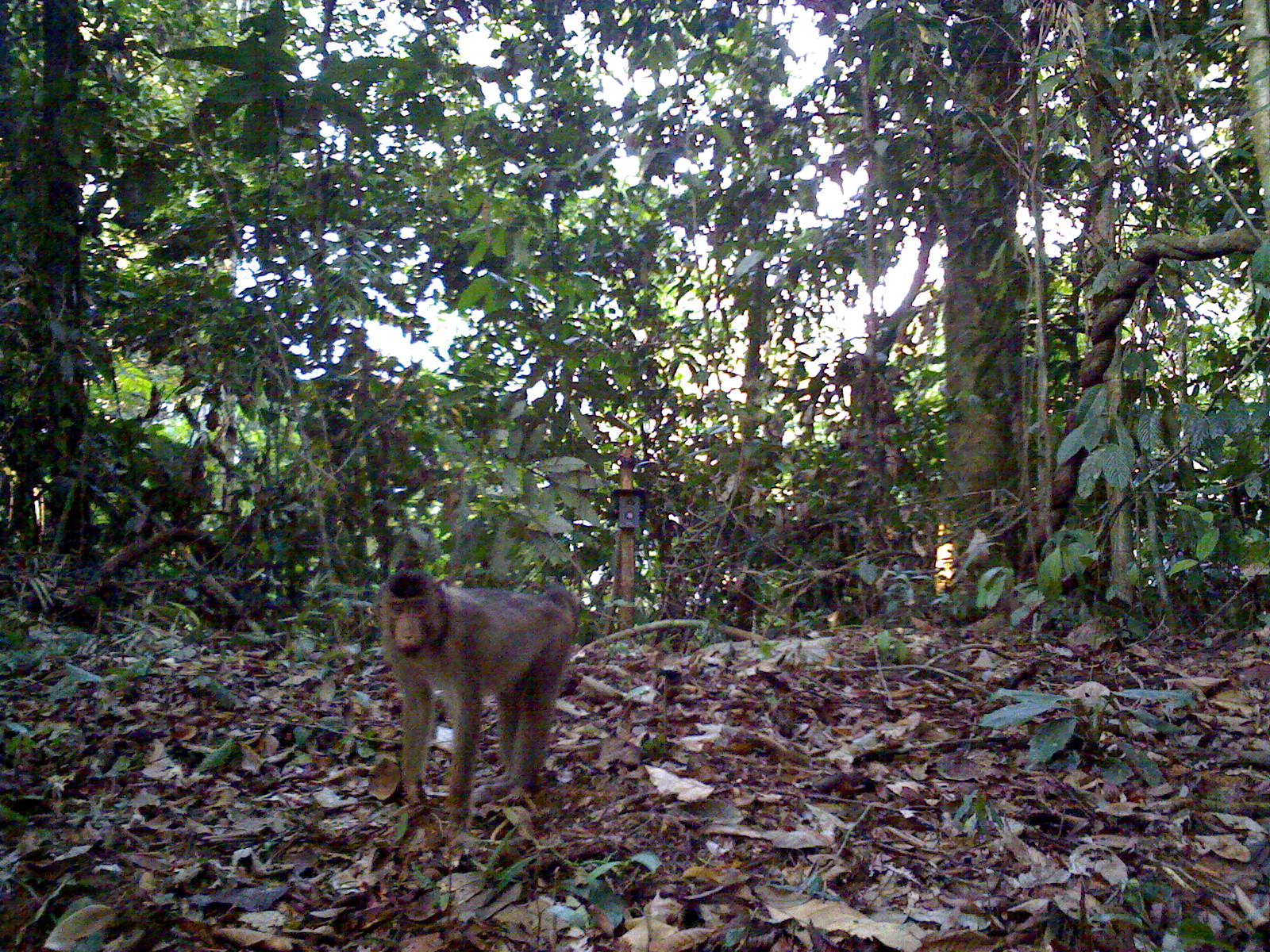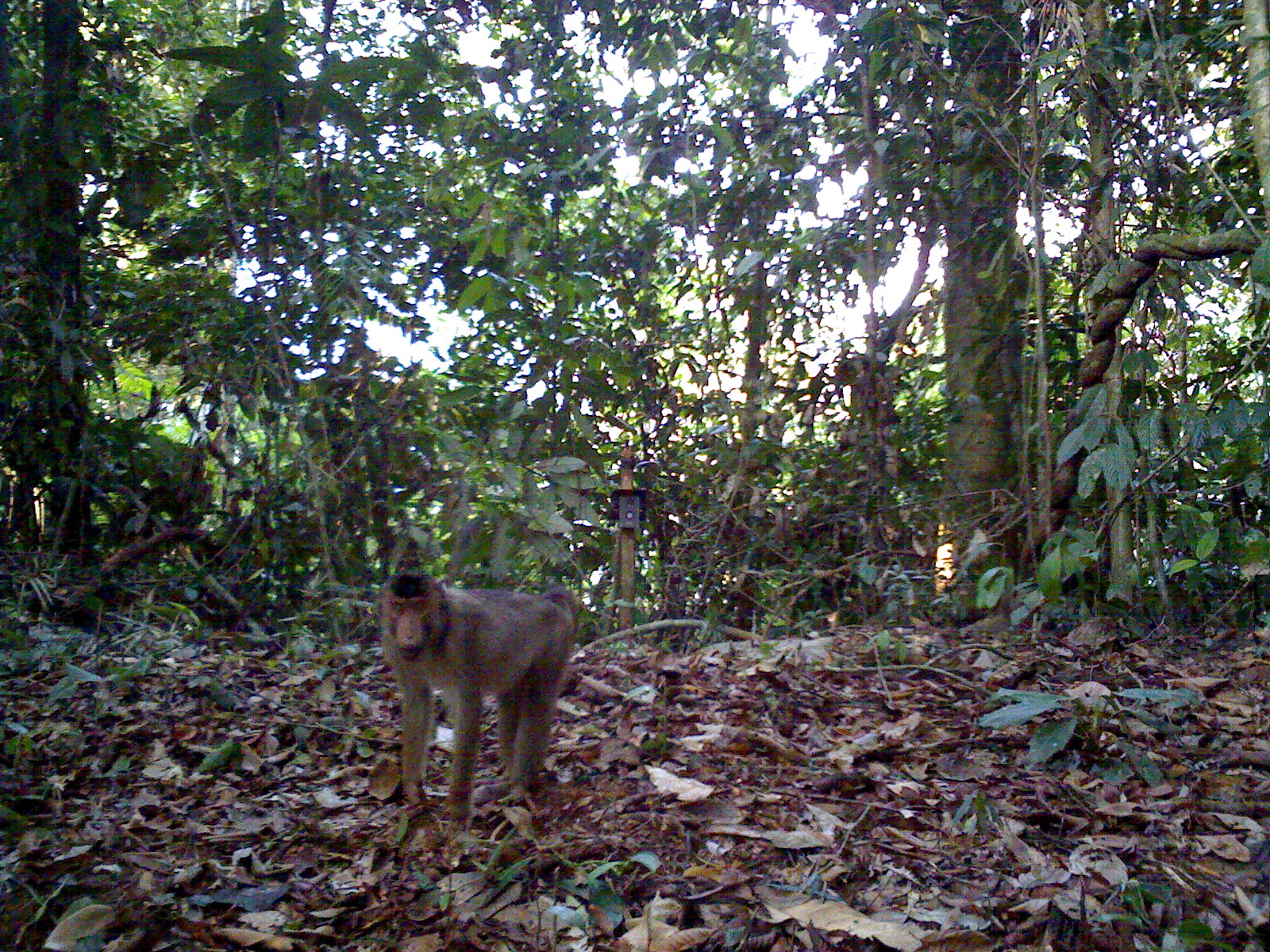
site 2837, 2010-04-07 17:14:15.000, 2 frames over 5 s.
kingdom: Animalia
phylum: Chordata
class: Mammalia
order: Primates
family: Cercopithecidae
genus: Macaca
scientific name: Macaca nemestrina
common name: southern pig-tailed macaque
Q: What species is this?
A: Macaca nemestrina (southern pig-tailed macaque).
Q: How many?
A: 1.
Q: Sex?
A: Female.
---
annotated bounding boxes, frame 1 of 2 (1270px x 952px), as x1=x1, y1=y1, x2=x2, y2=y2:
macaca nemestrina: x1=377, y1=570, x2=580, y2=833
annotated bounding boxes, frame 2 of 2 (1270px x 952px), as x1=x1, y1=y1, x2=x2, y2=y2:
macaca nemestrina: x1=380, y1=570, x2=581, y2=831